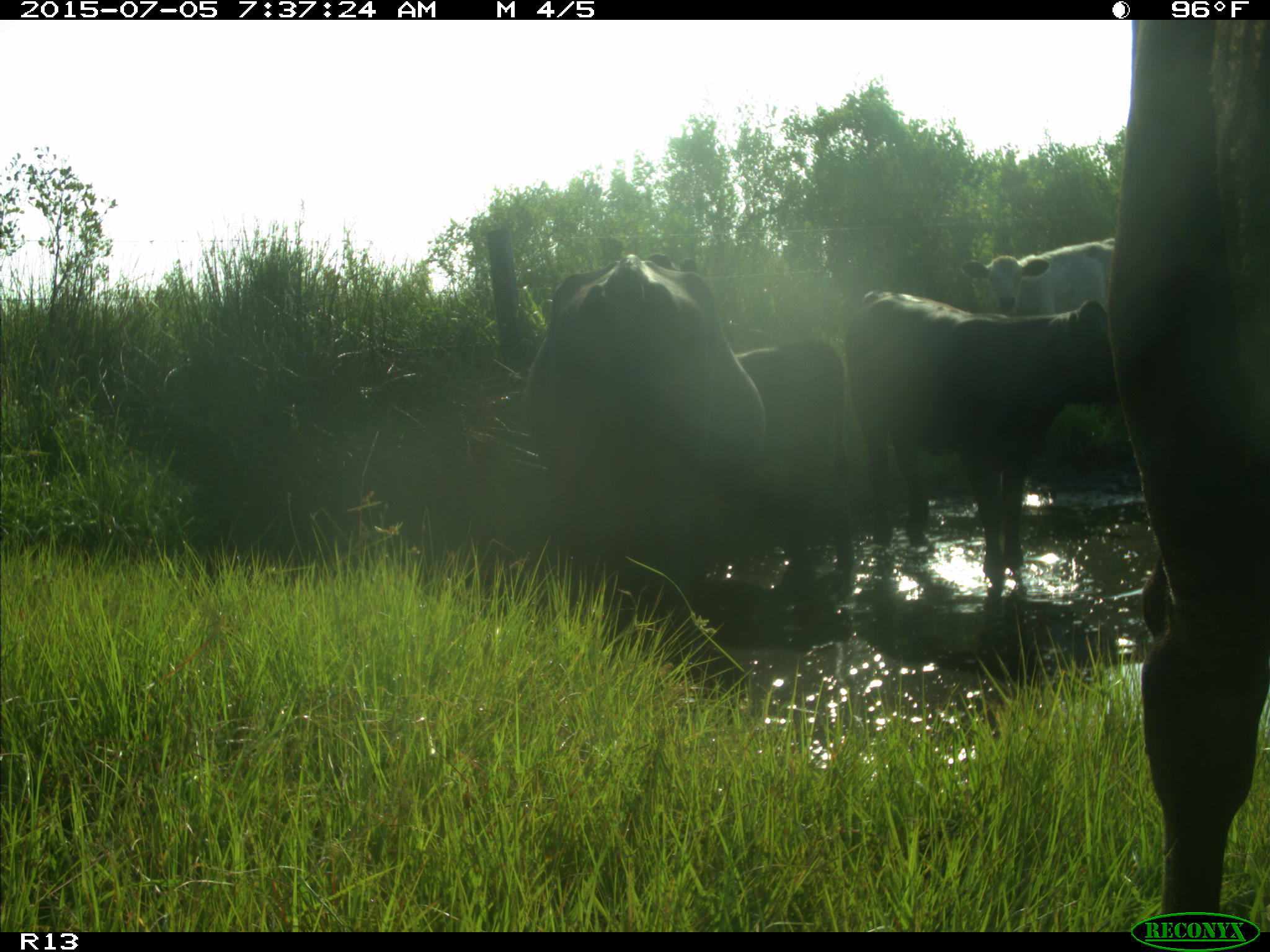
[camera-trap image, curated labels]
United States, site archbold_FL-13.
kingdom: Animalia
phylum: Chordata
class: Mammalia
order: Artiodactyla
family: Bovidae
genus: Bos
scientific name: Bos taurus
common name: domestic cow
Bos taurus (domestic cow).